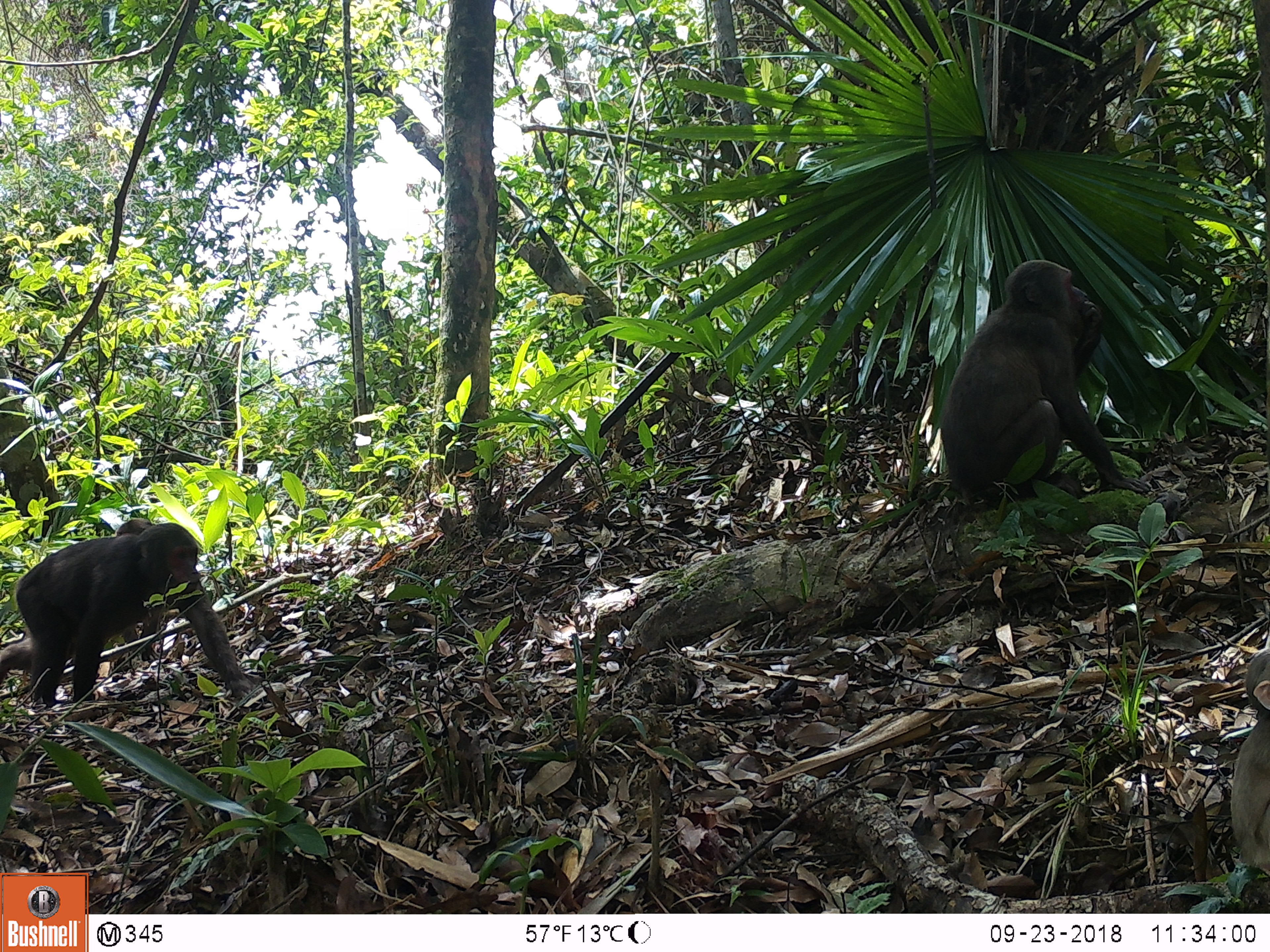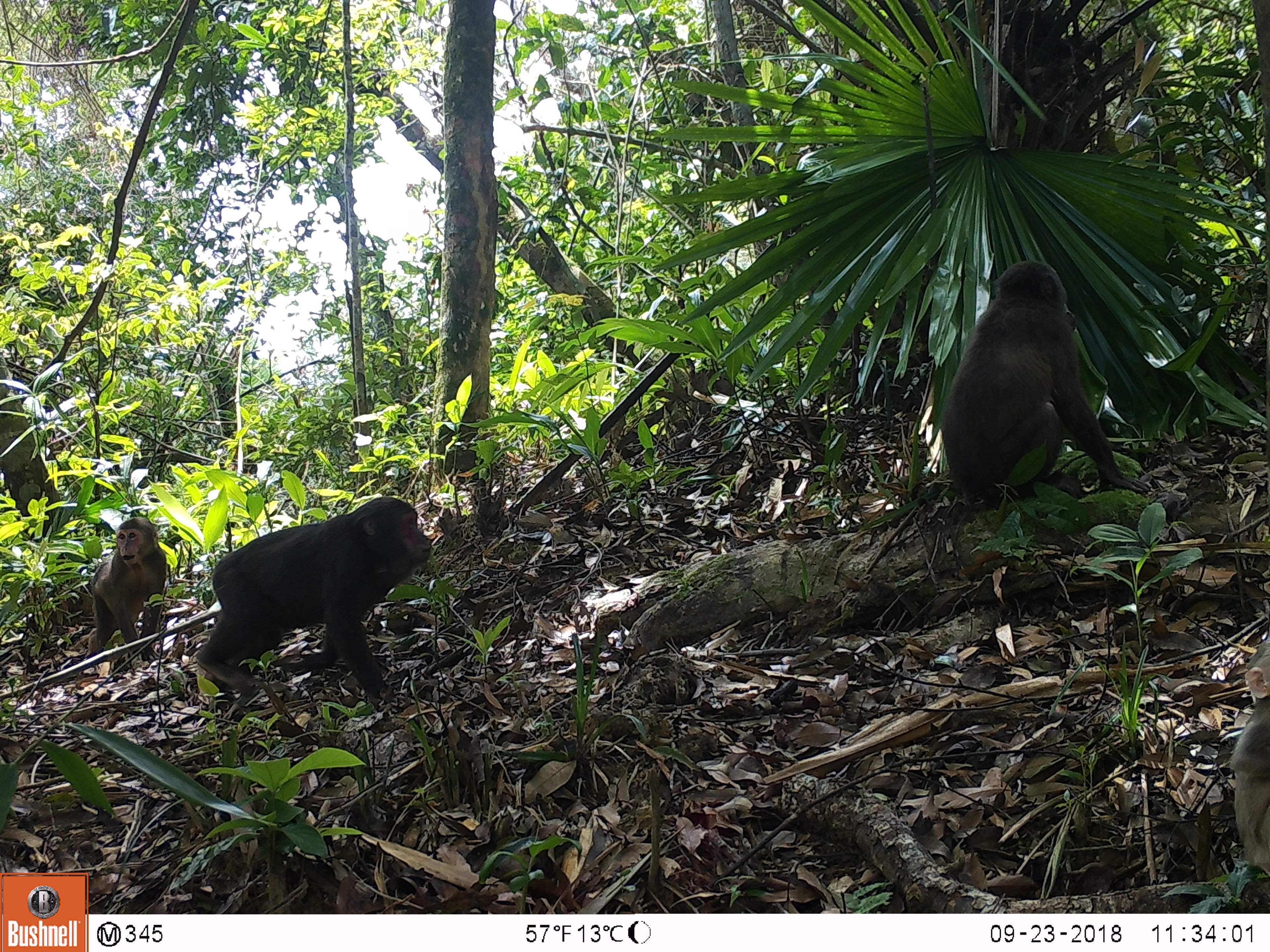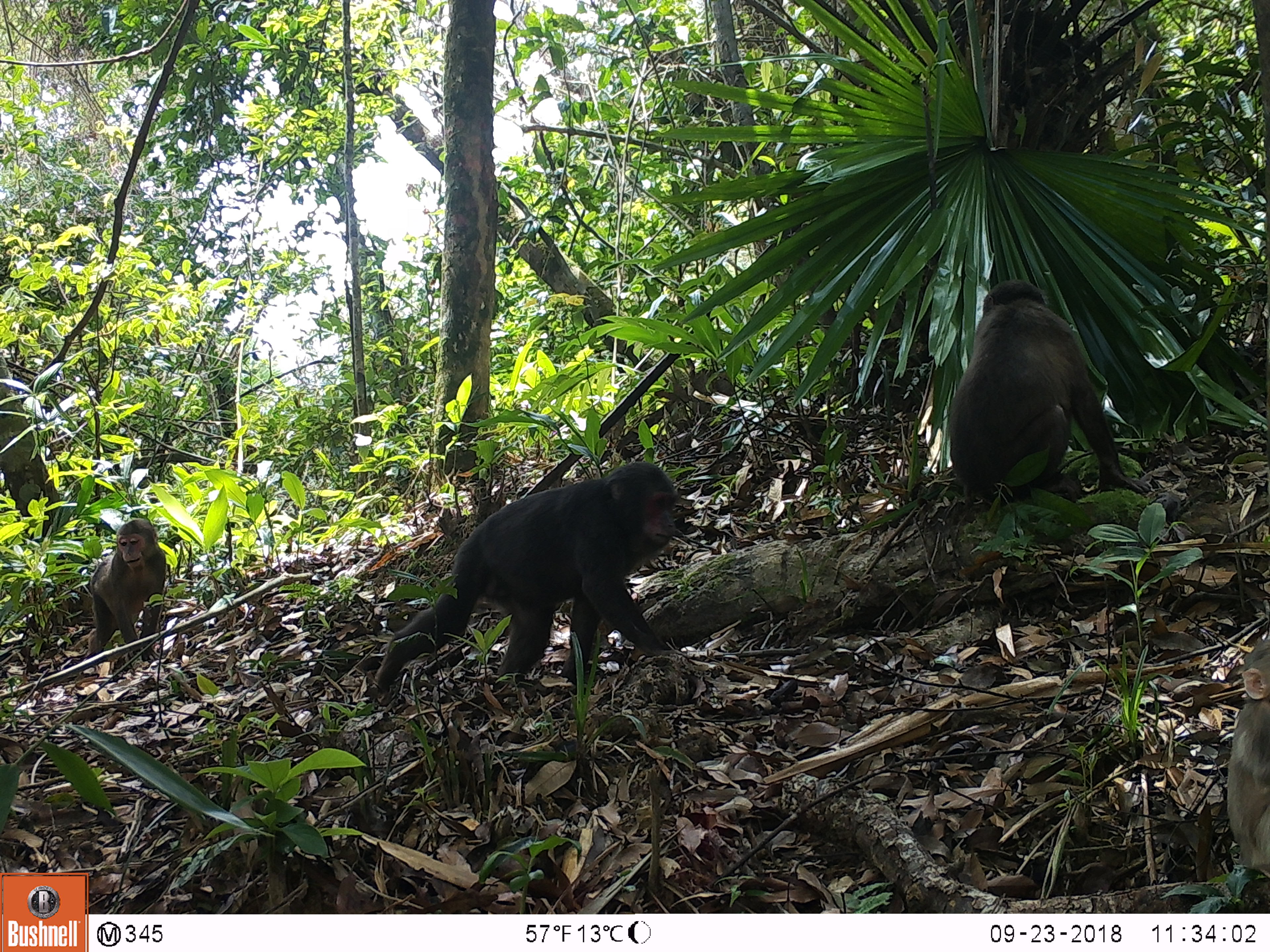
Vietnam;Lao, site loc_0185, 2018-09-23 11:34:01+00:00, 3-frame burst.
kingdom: Animalia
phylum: Chordata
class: Mammalia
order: Primates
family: Cercopithecidae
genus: Macaca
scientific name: Macaca arctoides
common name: stump-tailed macaque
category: stump tailed macaque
Stump tailed macaque (stump-tailed macaque) (Macaca arctoides). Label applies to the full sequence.